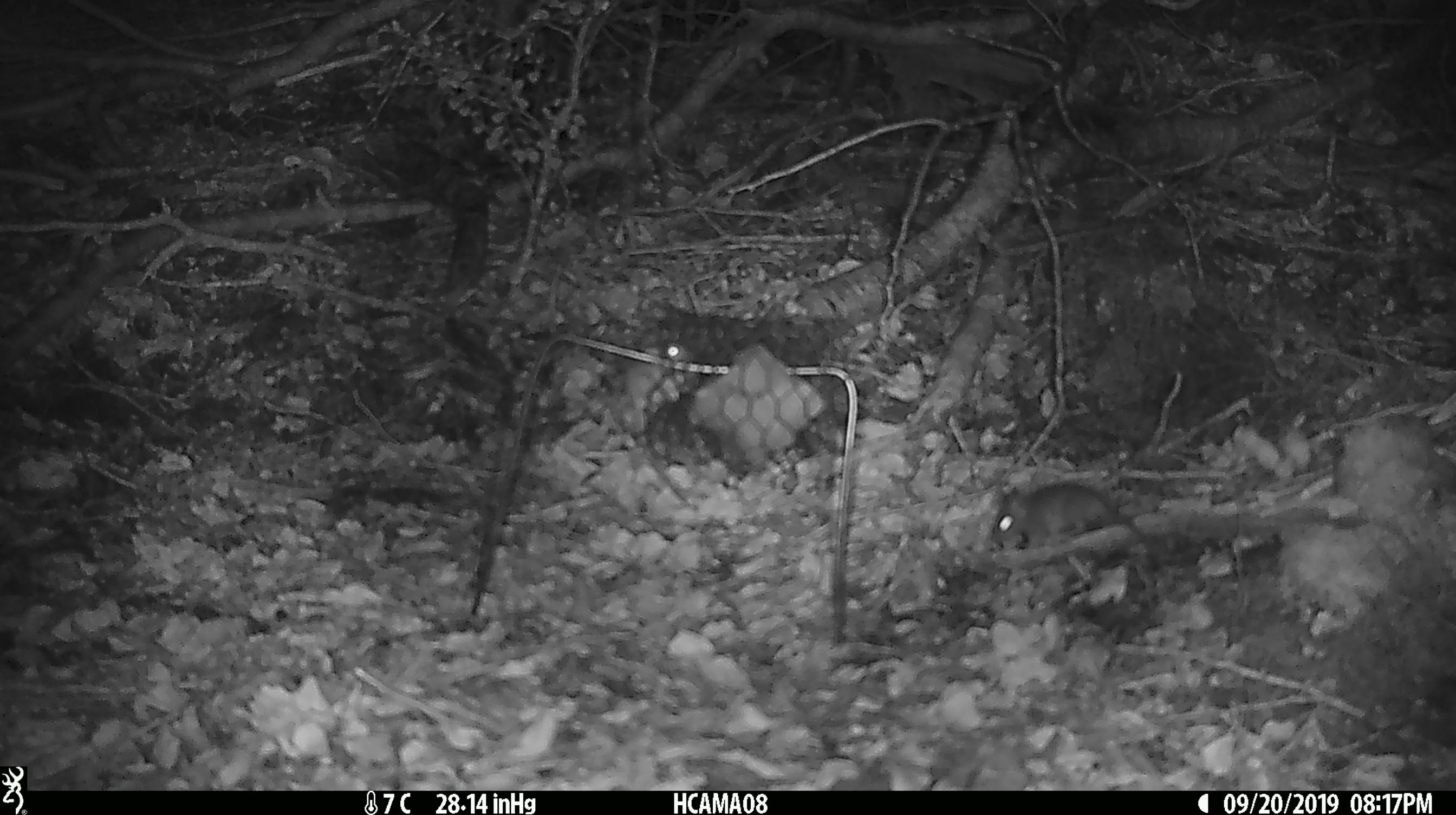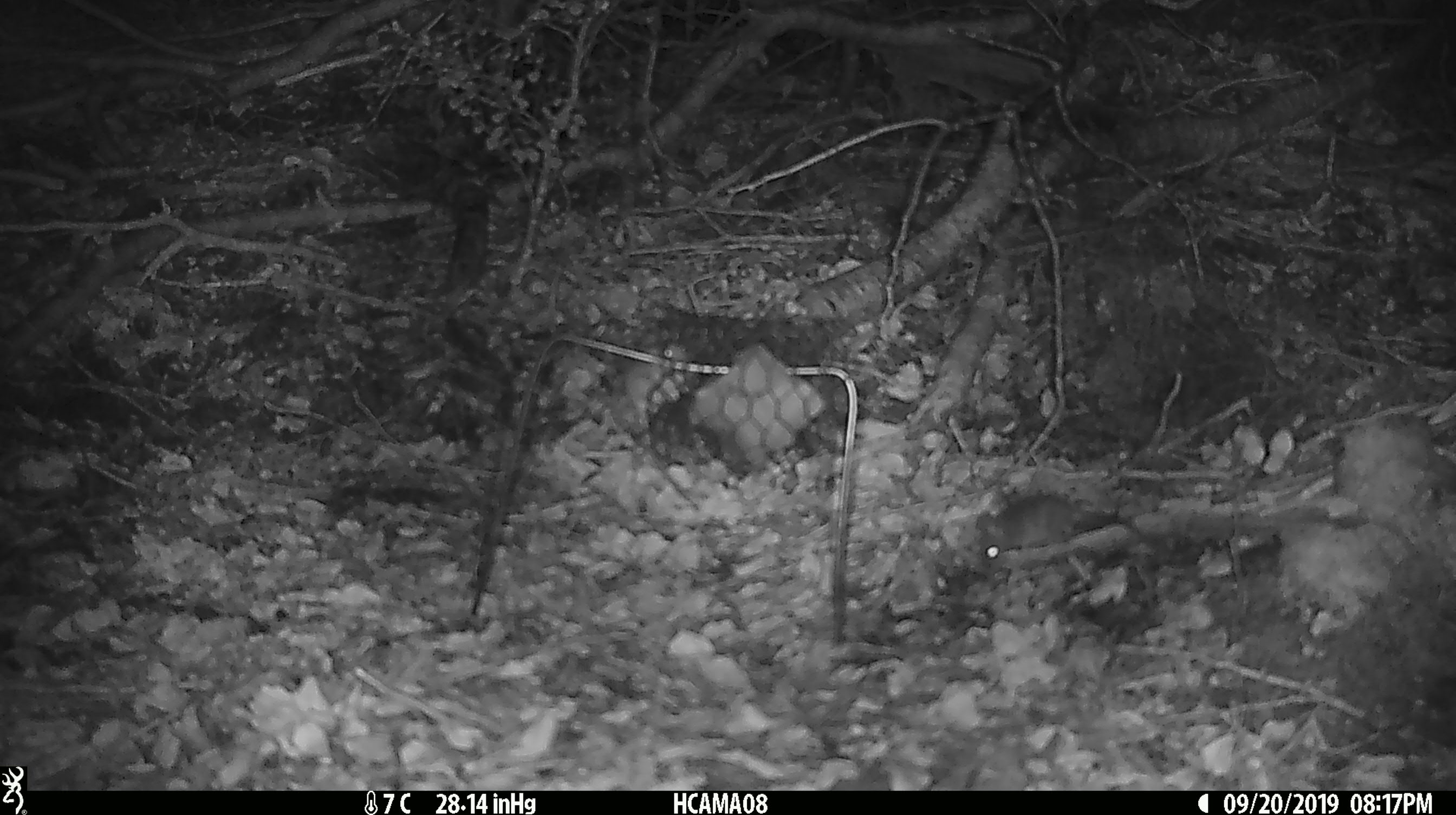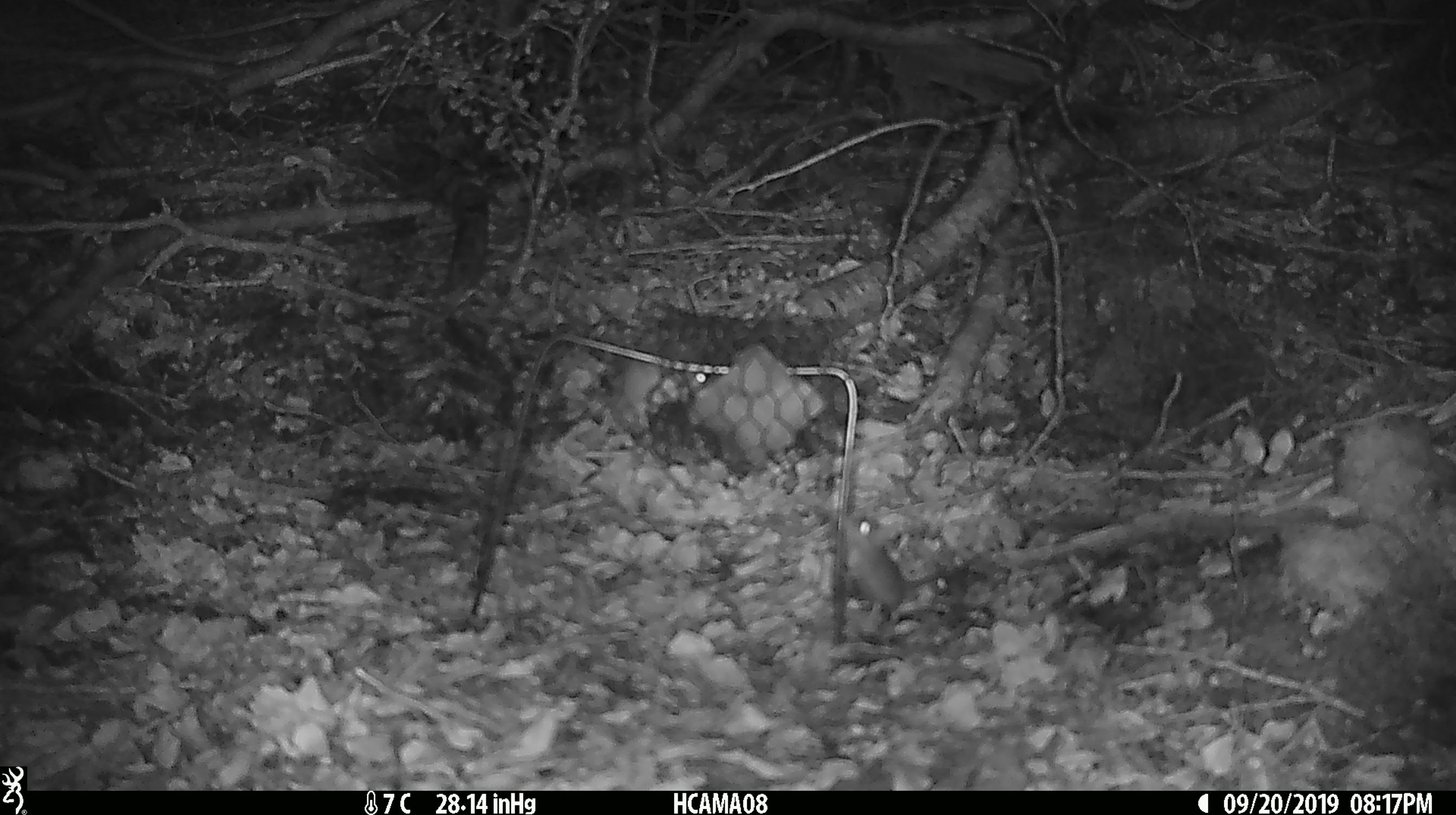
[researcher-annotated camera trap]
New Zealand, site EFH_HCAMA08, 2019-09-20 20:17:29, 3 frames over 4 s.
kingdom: Animalia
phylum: Chordata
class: Mammalia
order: Rodentia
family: Muridae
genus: Mus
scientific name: Mus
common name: mouse